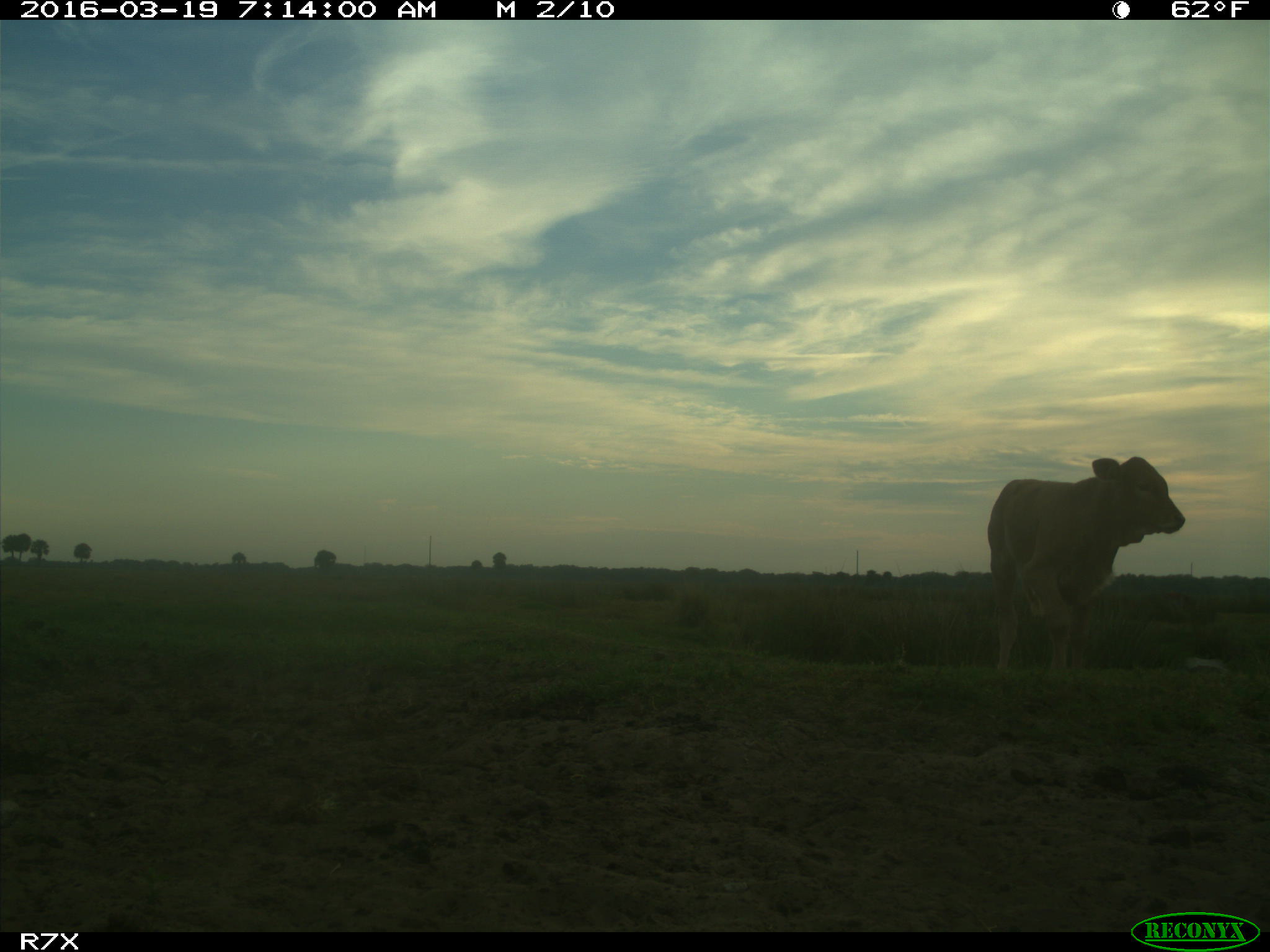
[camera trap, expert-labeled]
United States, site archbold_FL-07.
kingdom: Animalia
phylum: Chordata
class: Mammalia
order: Artiodactyla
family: Bovidae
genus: Bos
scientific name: Bos taurus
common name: domestic cow